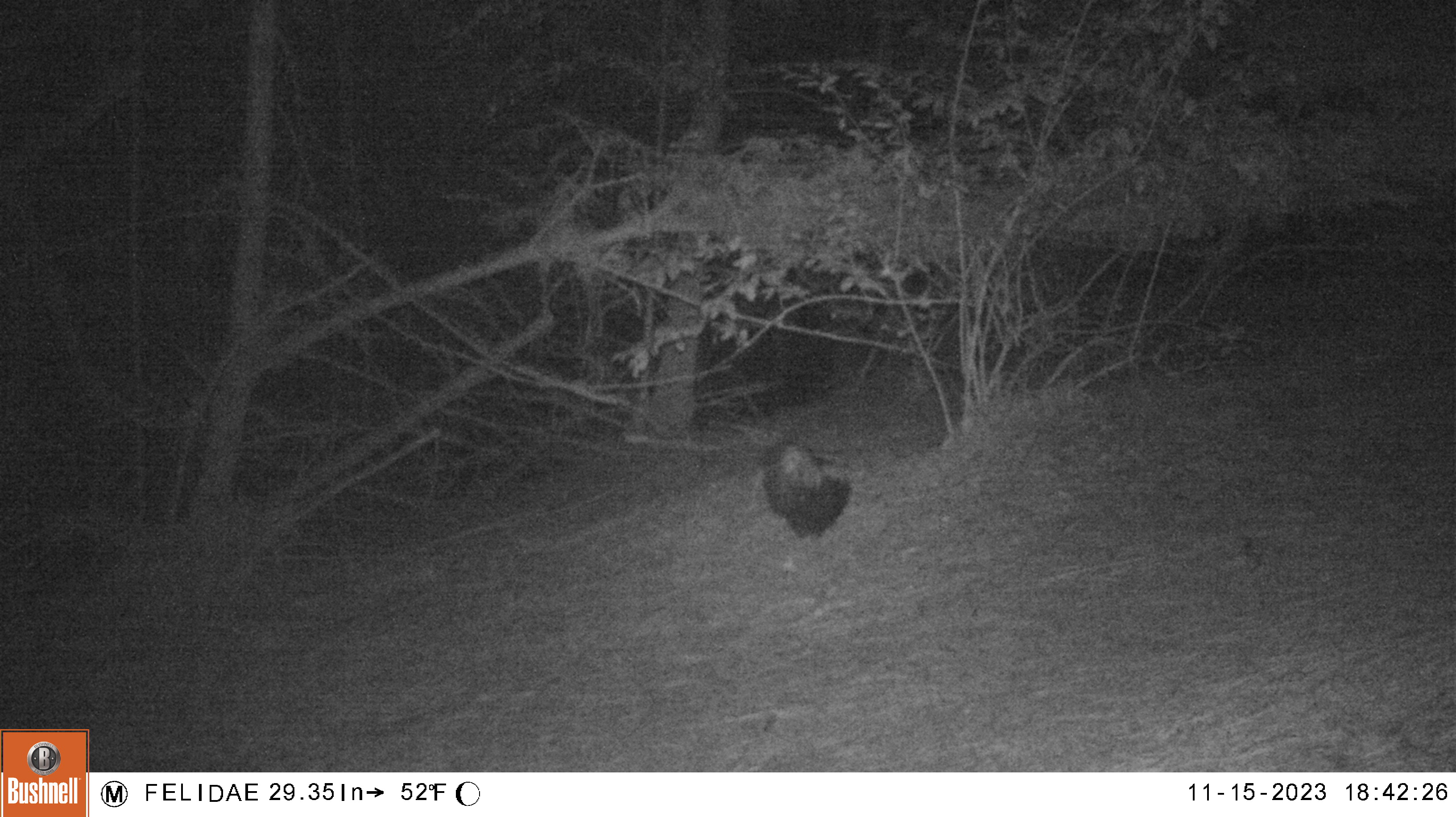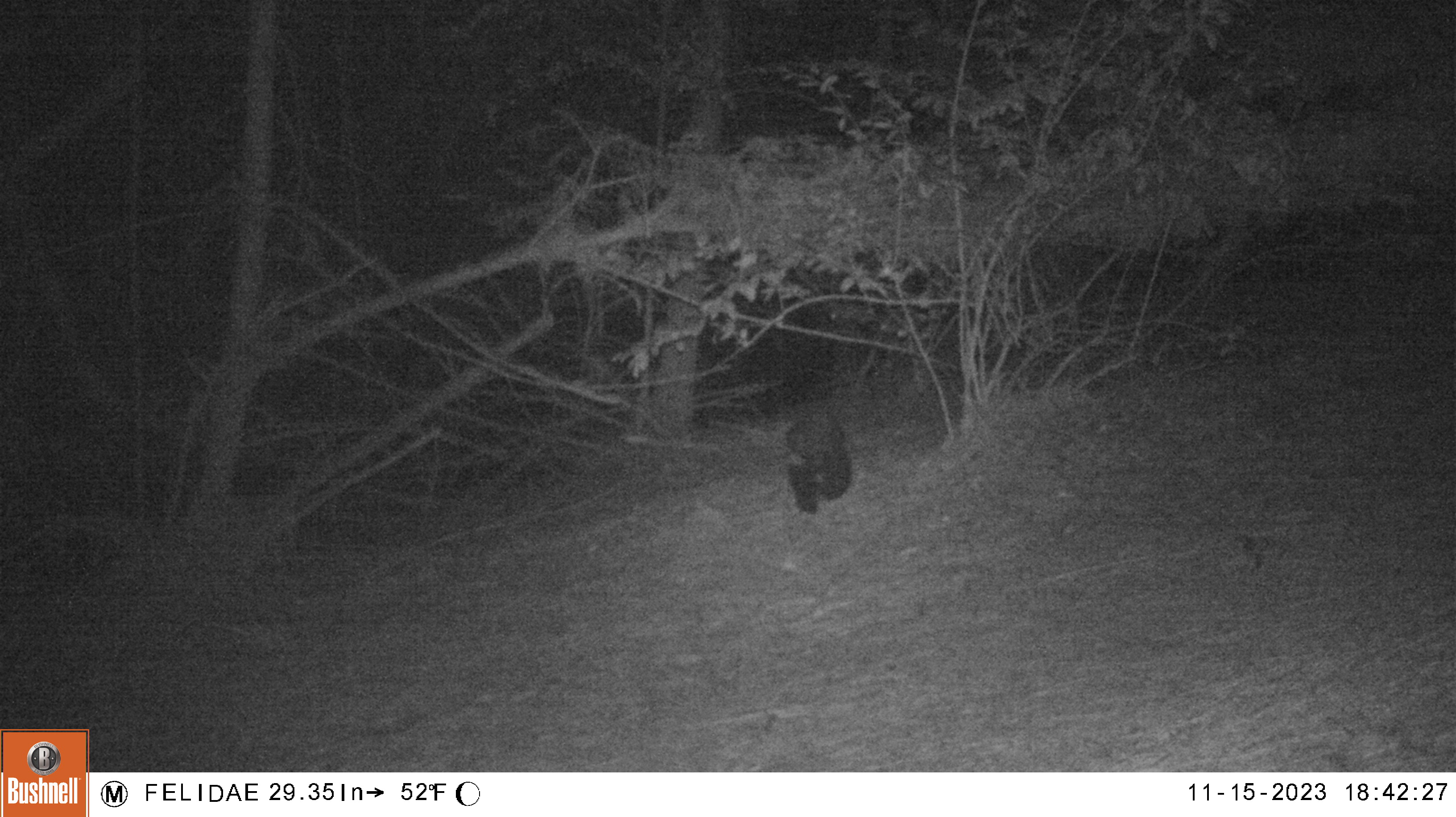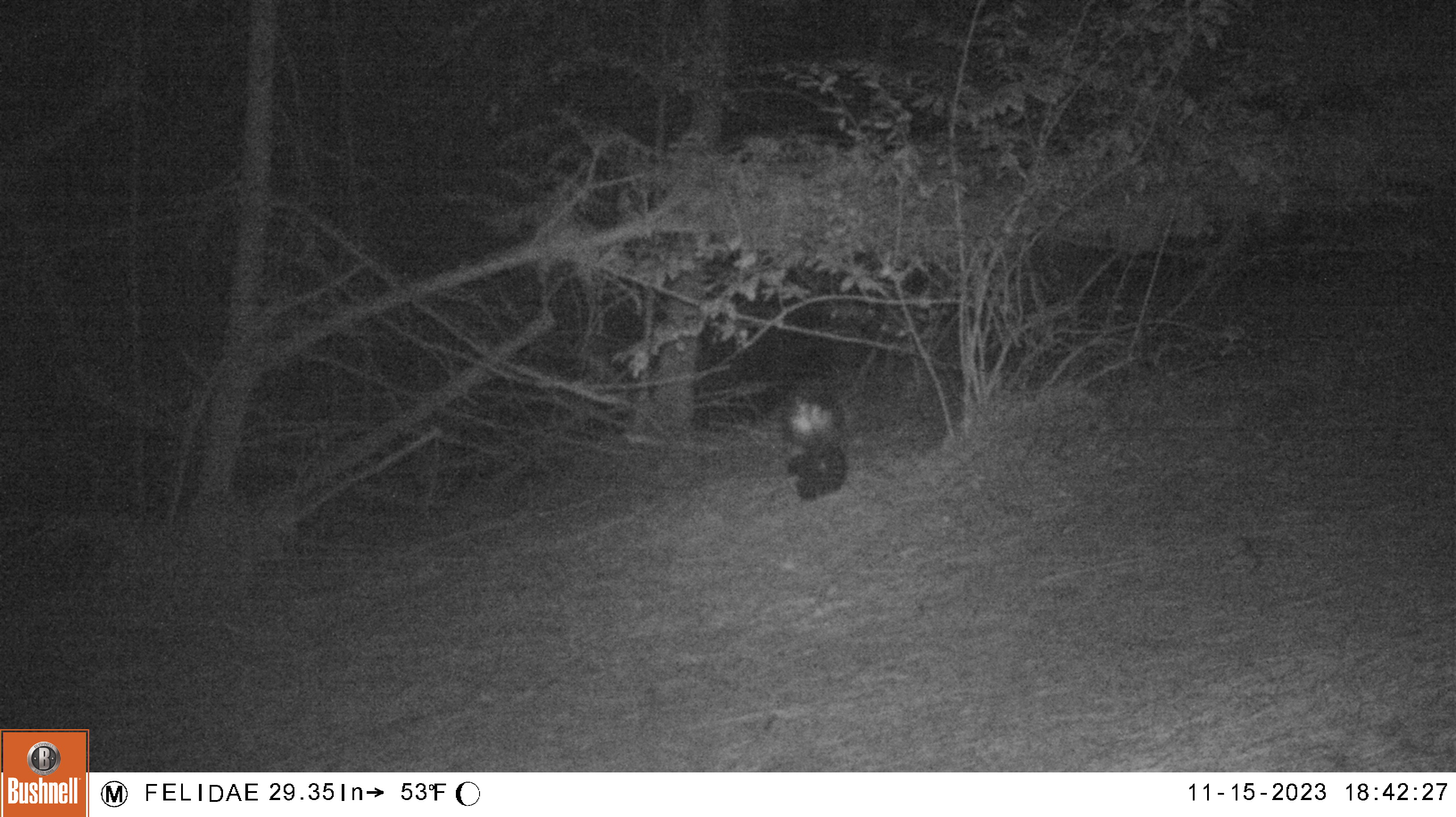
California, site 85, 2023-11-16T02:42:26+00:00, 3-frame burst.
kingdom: Animalia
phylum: Chordata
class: Mammalia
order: Carnivora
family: Mephitidae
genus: Mephitis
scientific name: Mephitis mephitis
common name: striped skunk